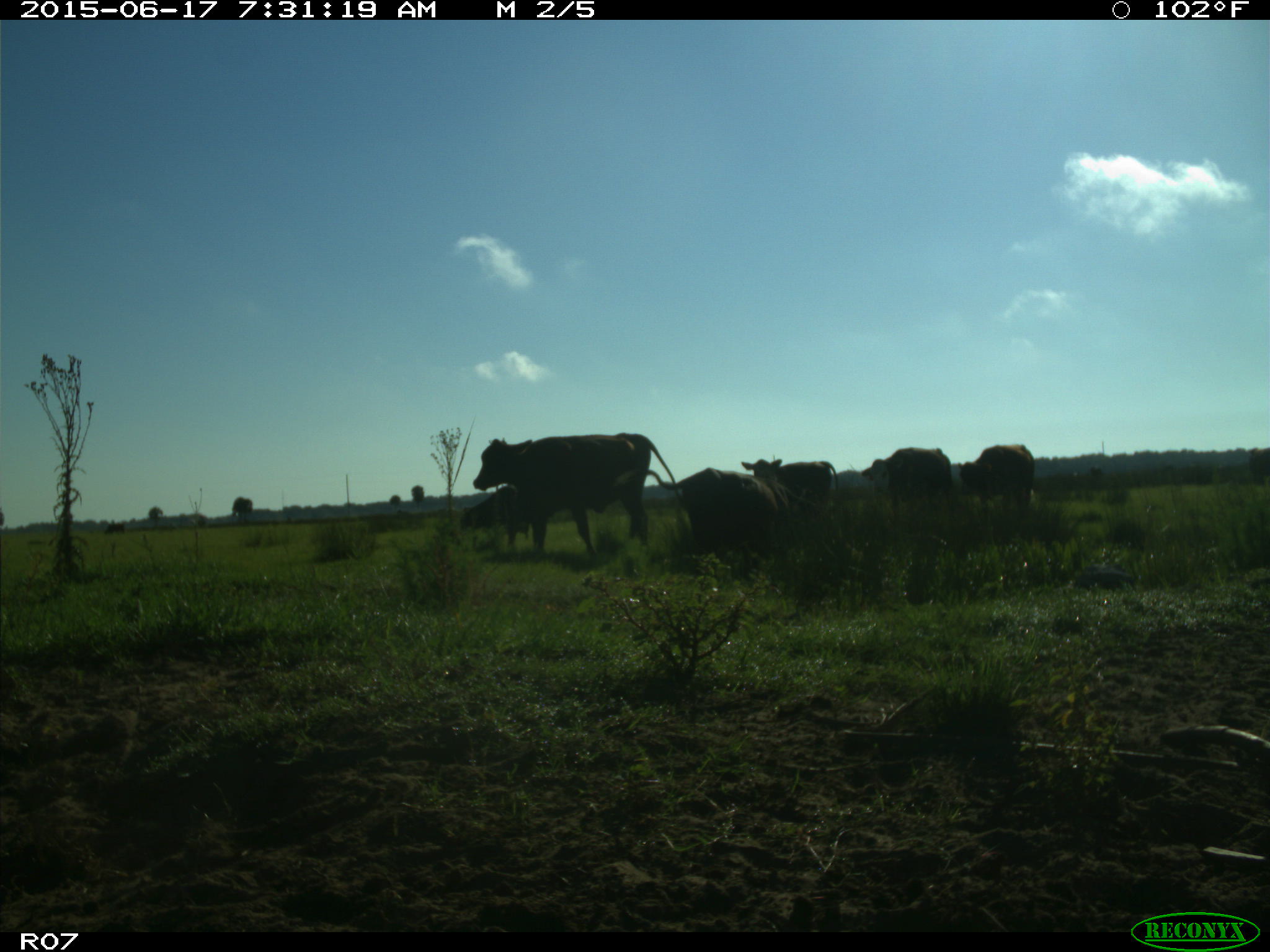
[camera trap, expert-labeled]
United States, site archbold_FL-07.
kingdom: Animalia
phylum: Chordata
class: Mammalia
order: Artiodactyla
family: Bovidae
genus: Bos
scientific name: Bos taurus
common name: domestic cow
Bos taurus (domestic cow).